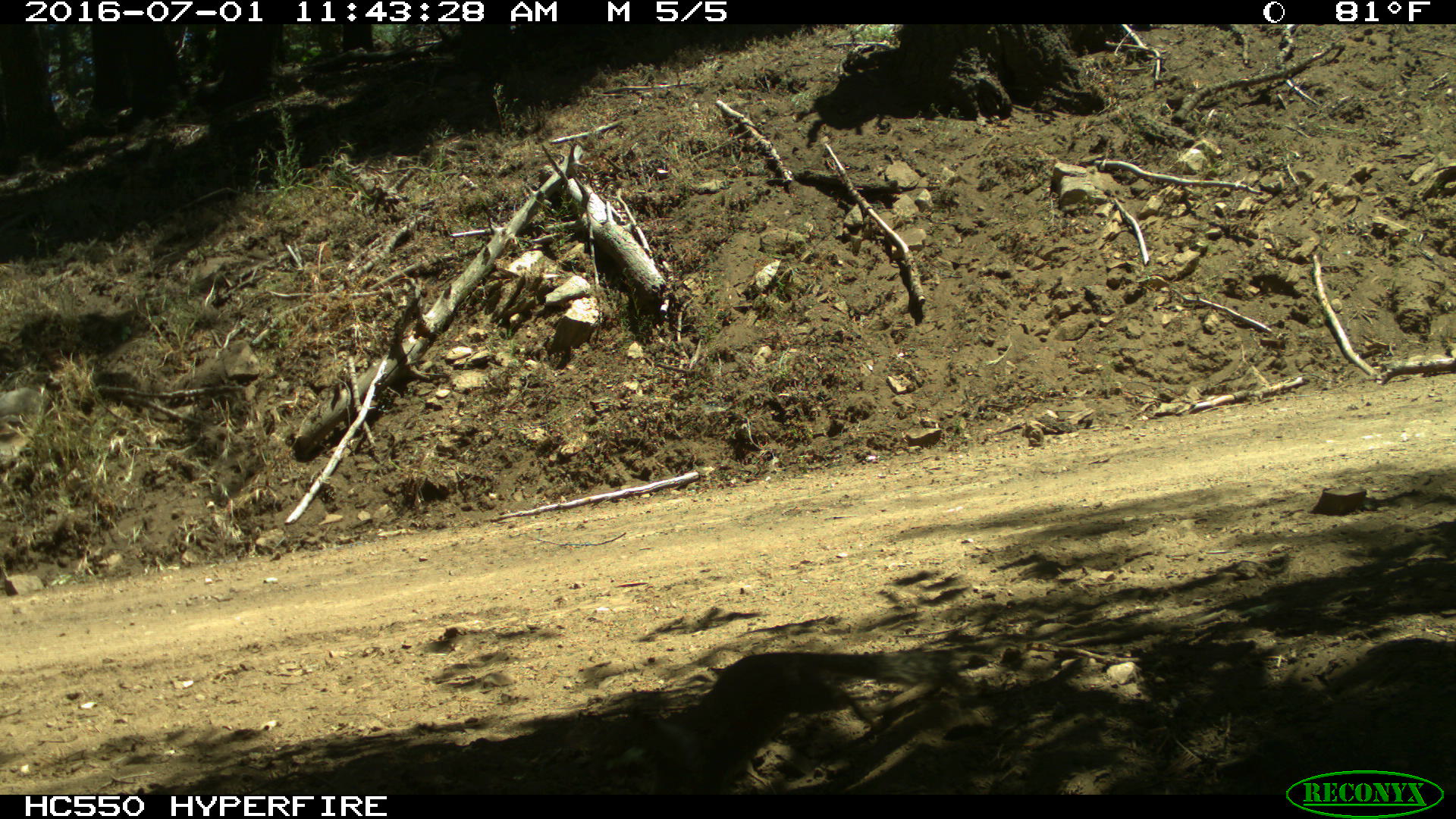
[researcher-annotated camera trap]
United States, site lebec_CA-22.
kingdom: Animalia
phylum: Chordata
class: Mammalia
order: Rodentia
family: Sciuridae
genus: Otospermophilus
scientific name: Otospermophilus beecheyi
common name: california ground squirrel